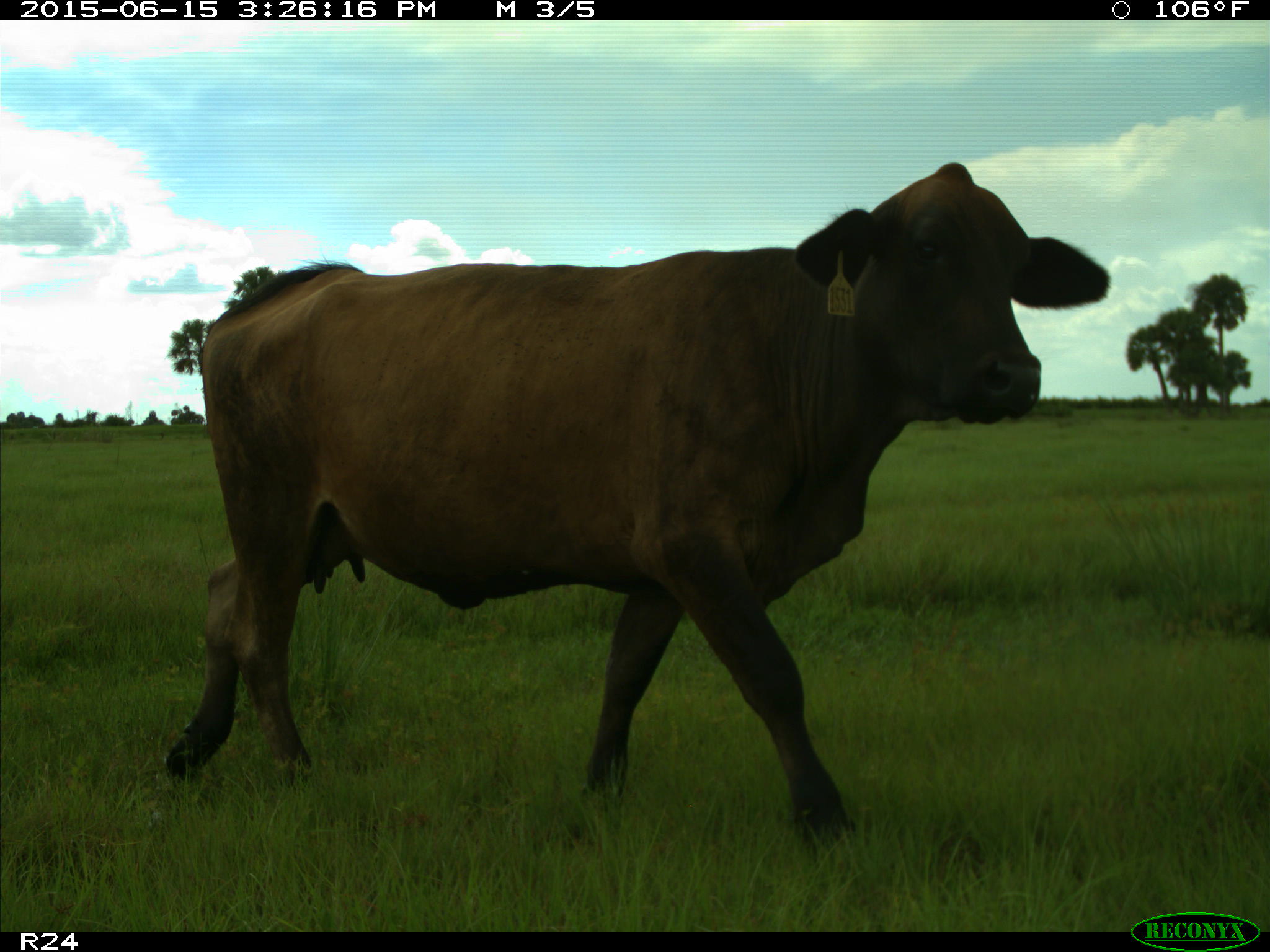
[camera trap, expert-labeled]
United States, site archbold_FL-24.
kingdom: Animalia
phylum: Chordata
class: Mammalia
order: Artiodactyla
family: Bovidae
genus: Bos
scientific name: Bos taurus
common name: domestic cow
Bos taurus (domestic cow).